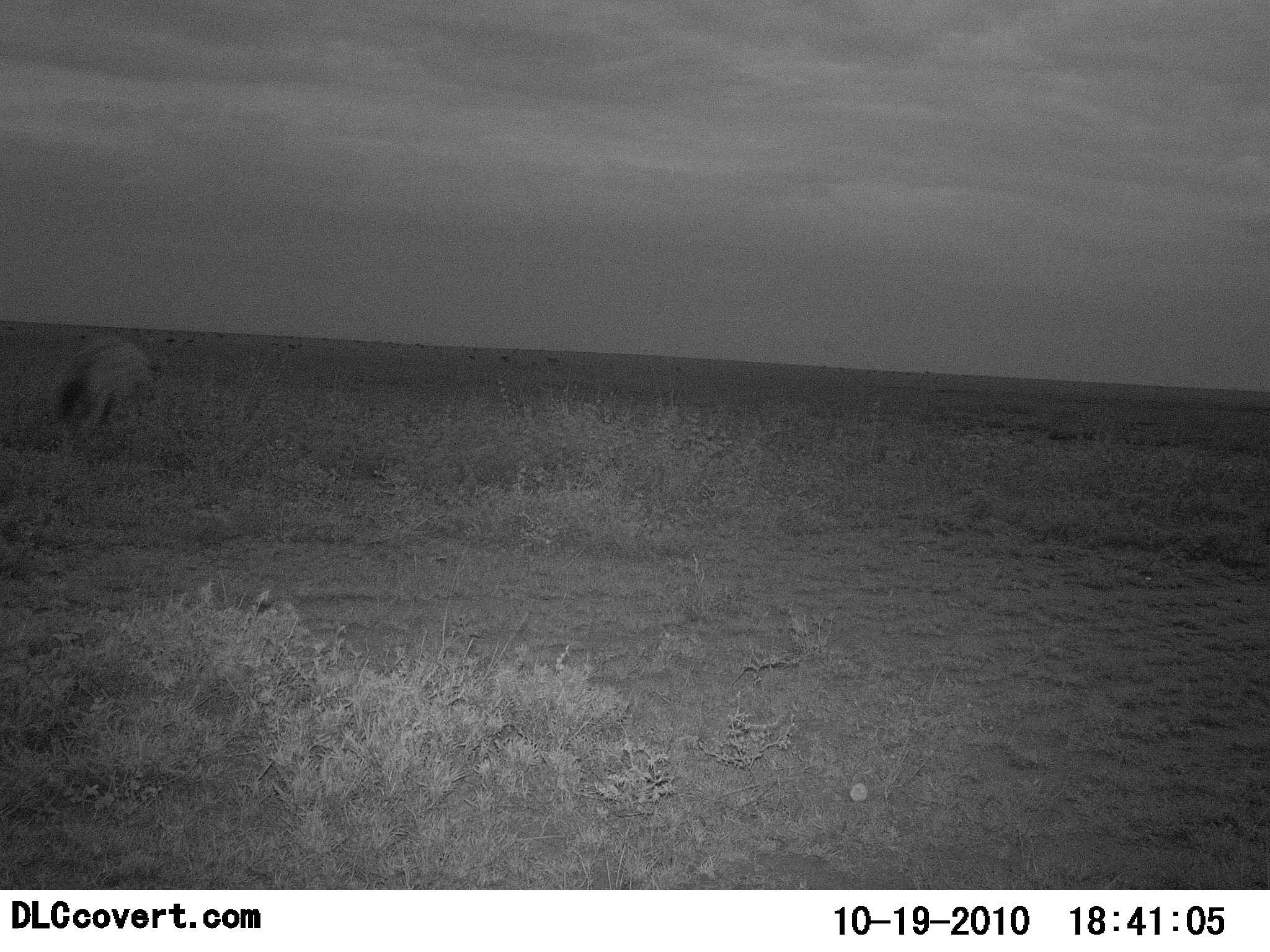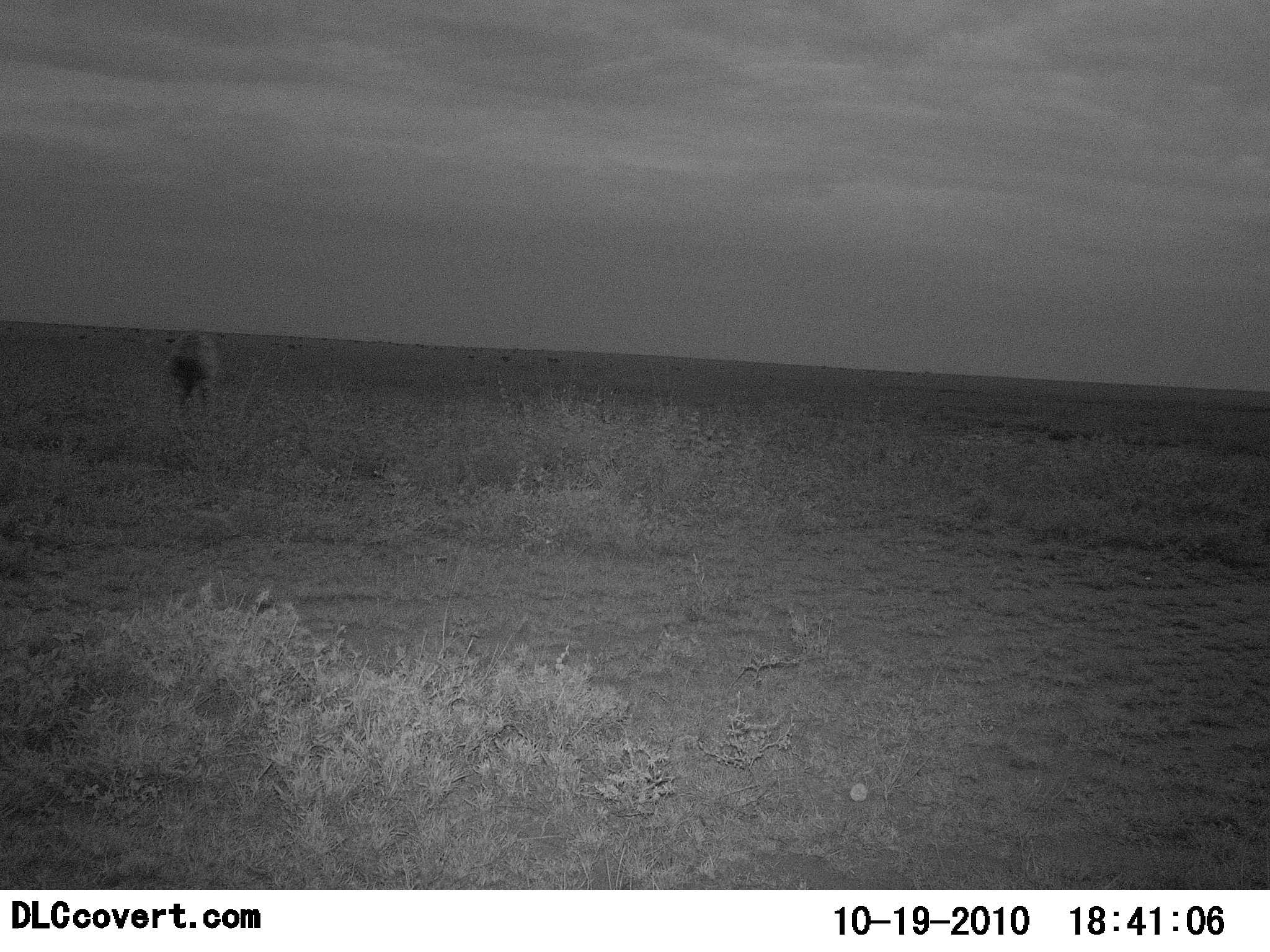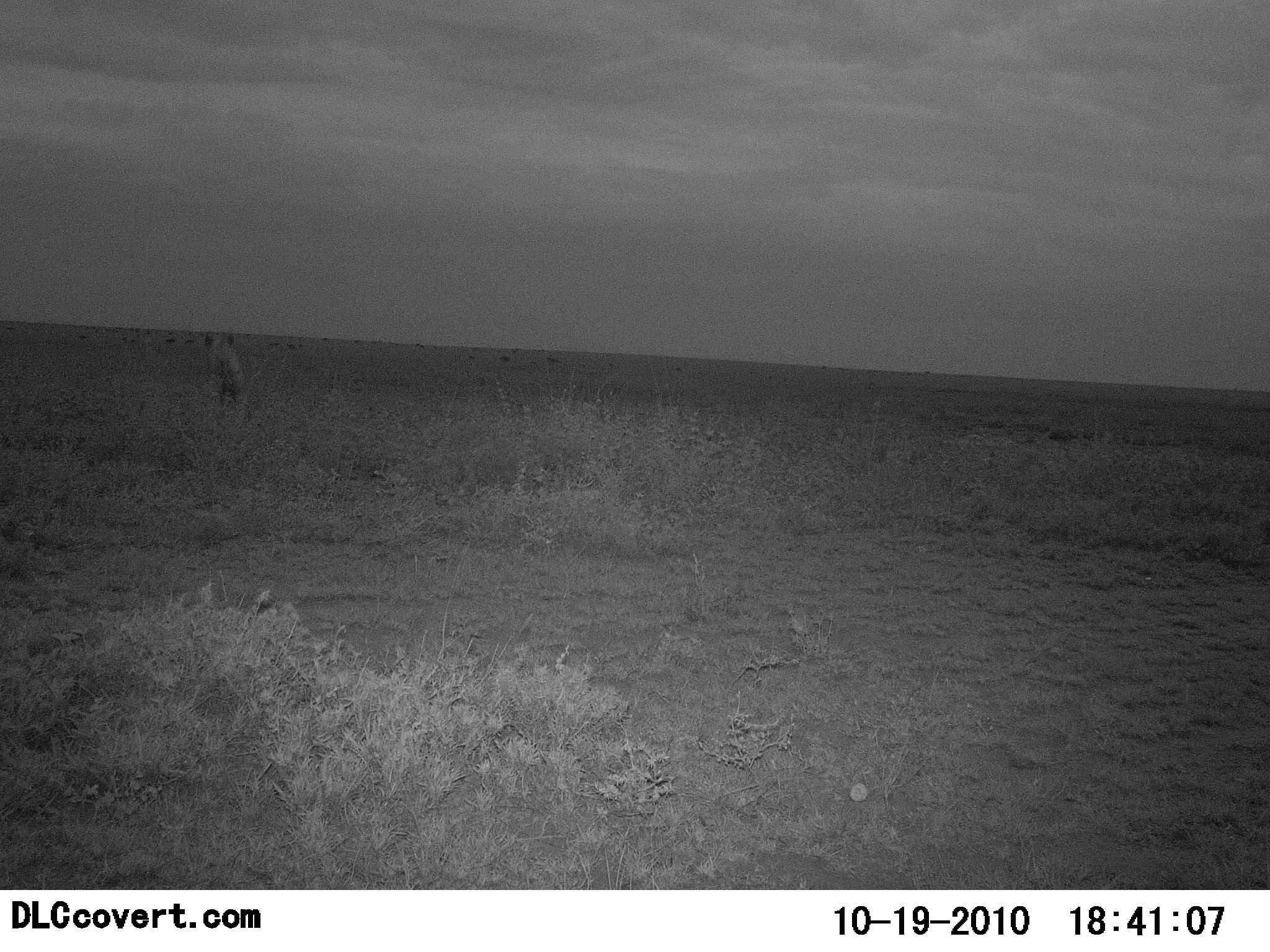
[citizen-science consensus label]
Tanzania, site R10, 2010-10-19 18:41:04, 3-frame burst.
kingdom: Animalia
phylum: Chordata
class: Mammalia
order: Carnivora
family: Hyaenidae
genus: Crocuta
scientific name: Crocuta crocuta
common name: spotted hyena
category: hyenaspotted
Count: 1.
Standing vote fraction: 0%.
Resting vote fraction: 0%.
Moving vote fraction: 100%.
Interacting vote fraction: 0%.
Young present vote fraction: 0%.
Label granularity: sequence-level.